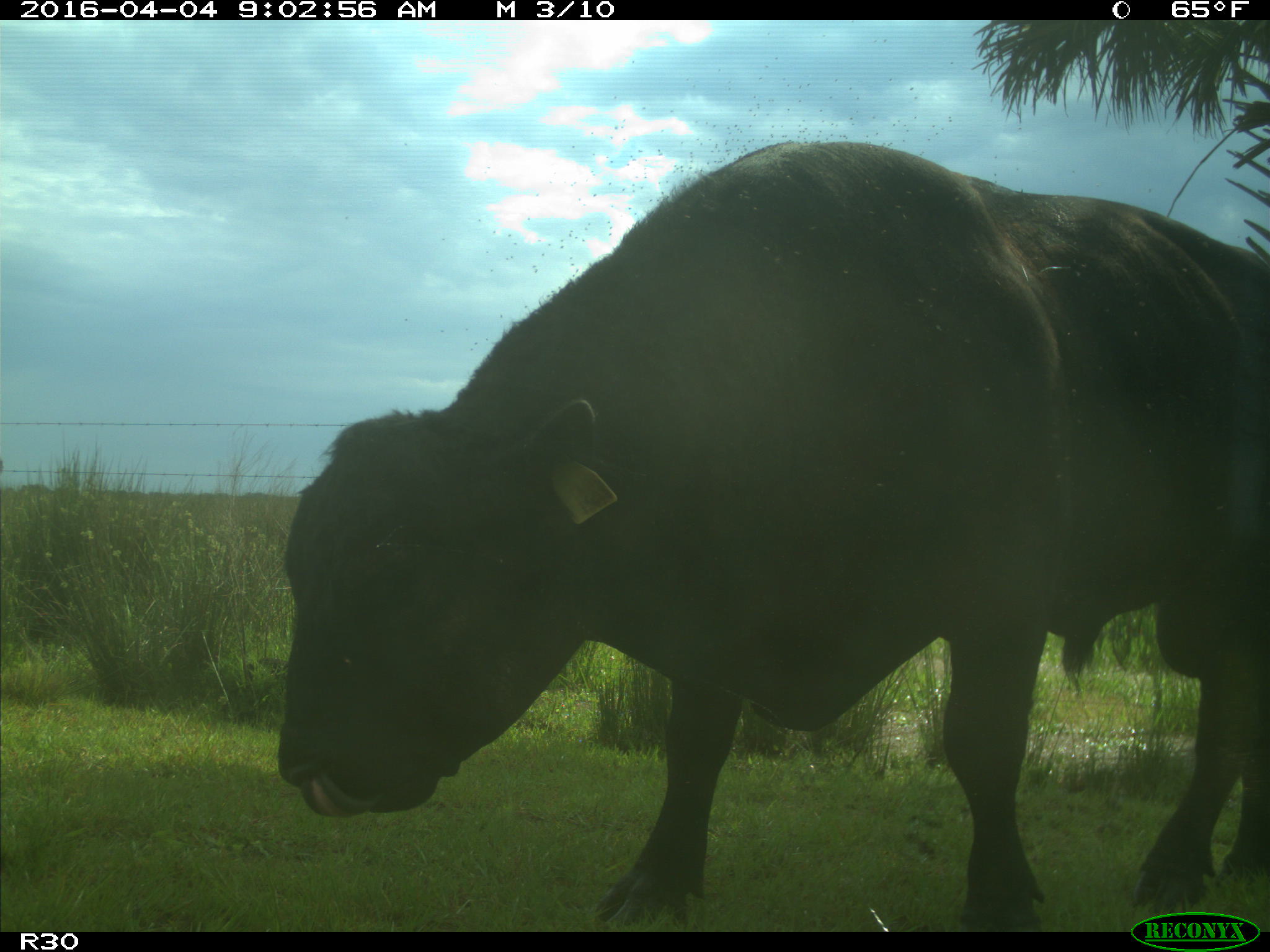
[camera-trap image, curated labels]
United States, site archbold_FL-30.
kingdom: Animalia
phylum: Chordata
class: Mammalia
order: Artiodactyla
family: Bovidae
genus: Bos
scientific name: Bos taurus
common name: domestic cow